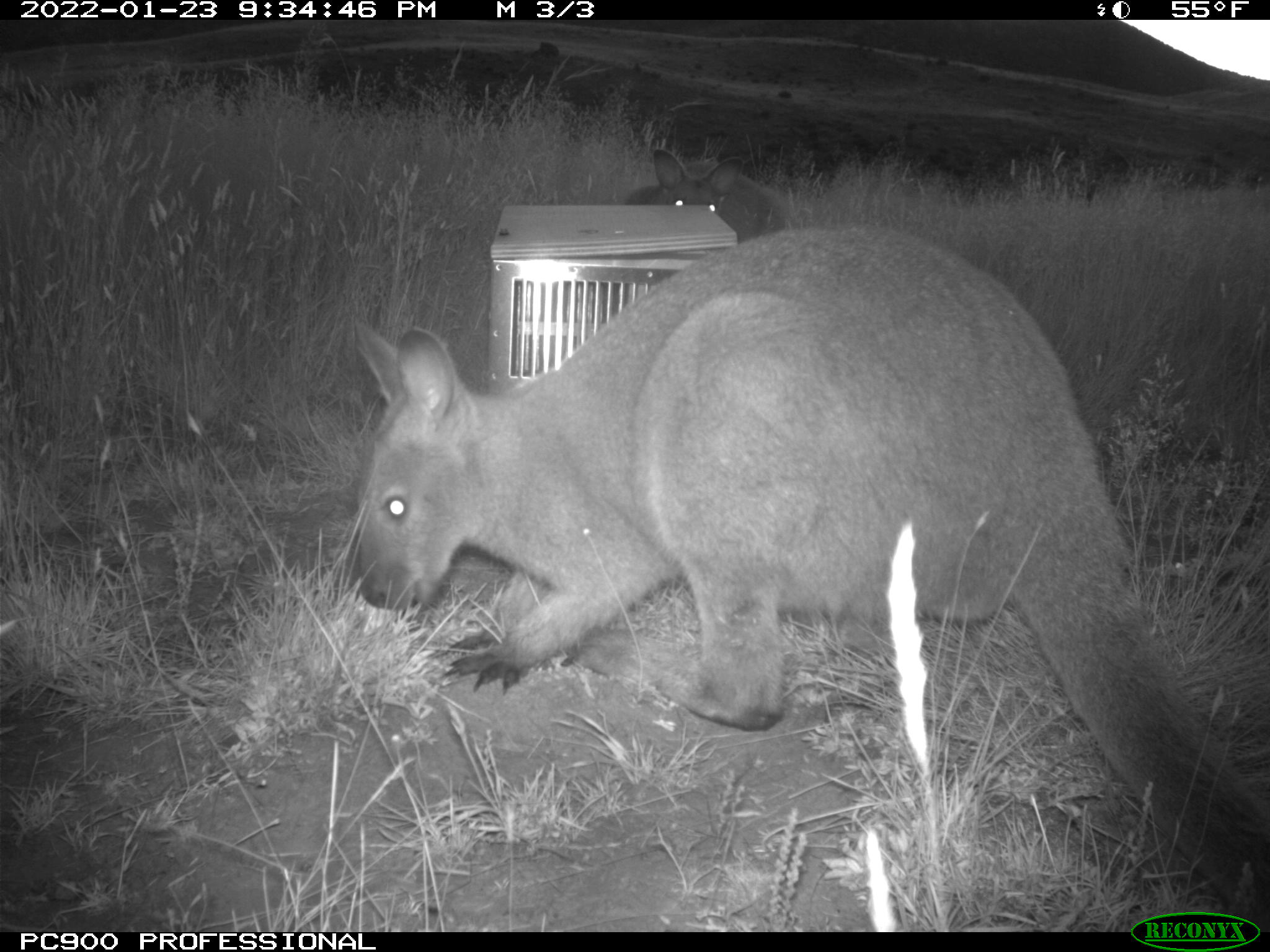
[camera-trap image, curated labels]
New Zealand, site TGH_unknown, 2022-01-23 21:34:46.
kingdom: Animalia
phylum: Chordata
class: Mammalia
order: Diprotodontia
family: Macropodidae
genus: Notamacropus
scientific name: Notamacropus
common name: wallaby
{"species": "wallaby (Notamacropus)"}